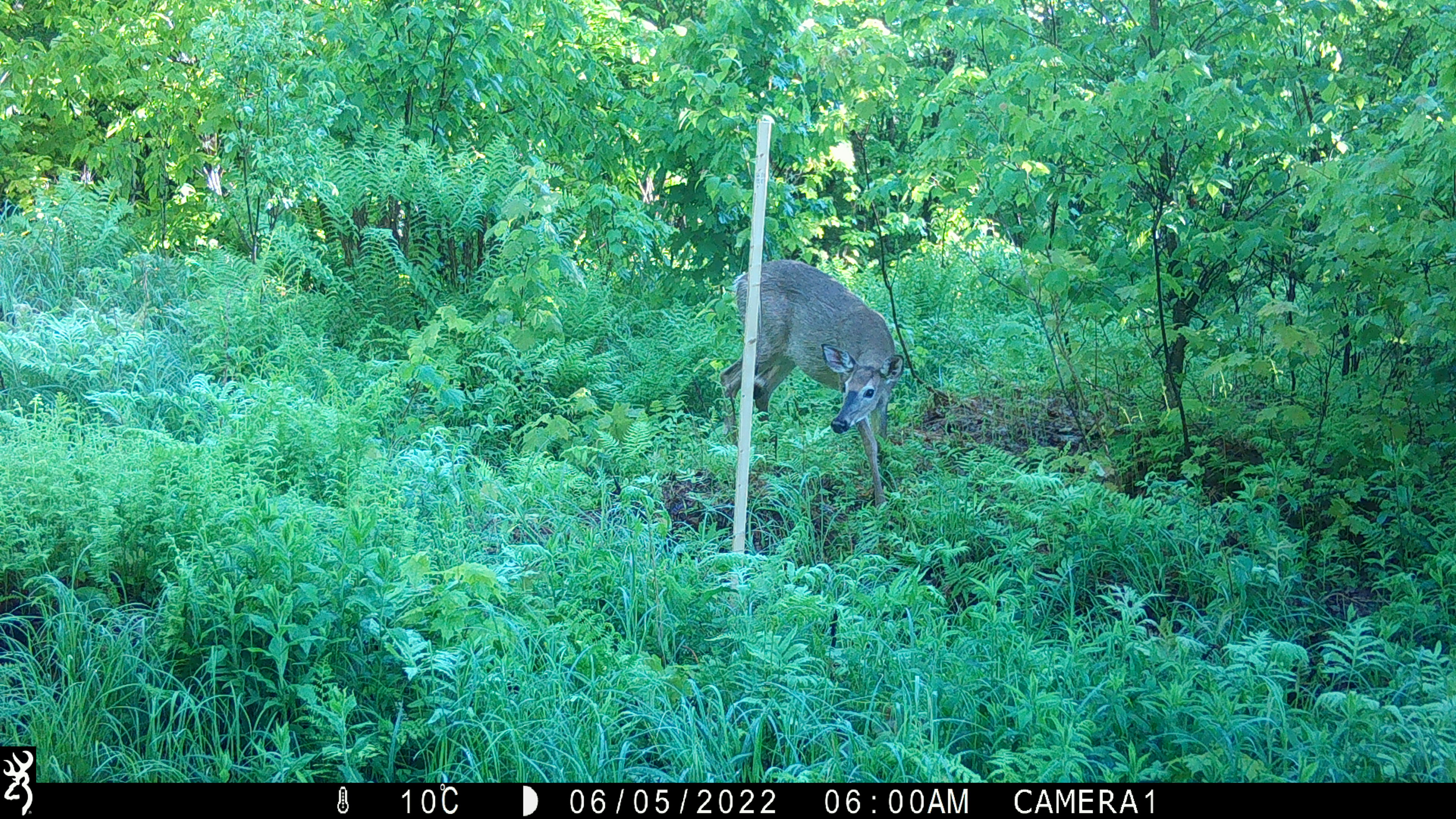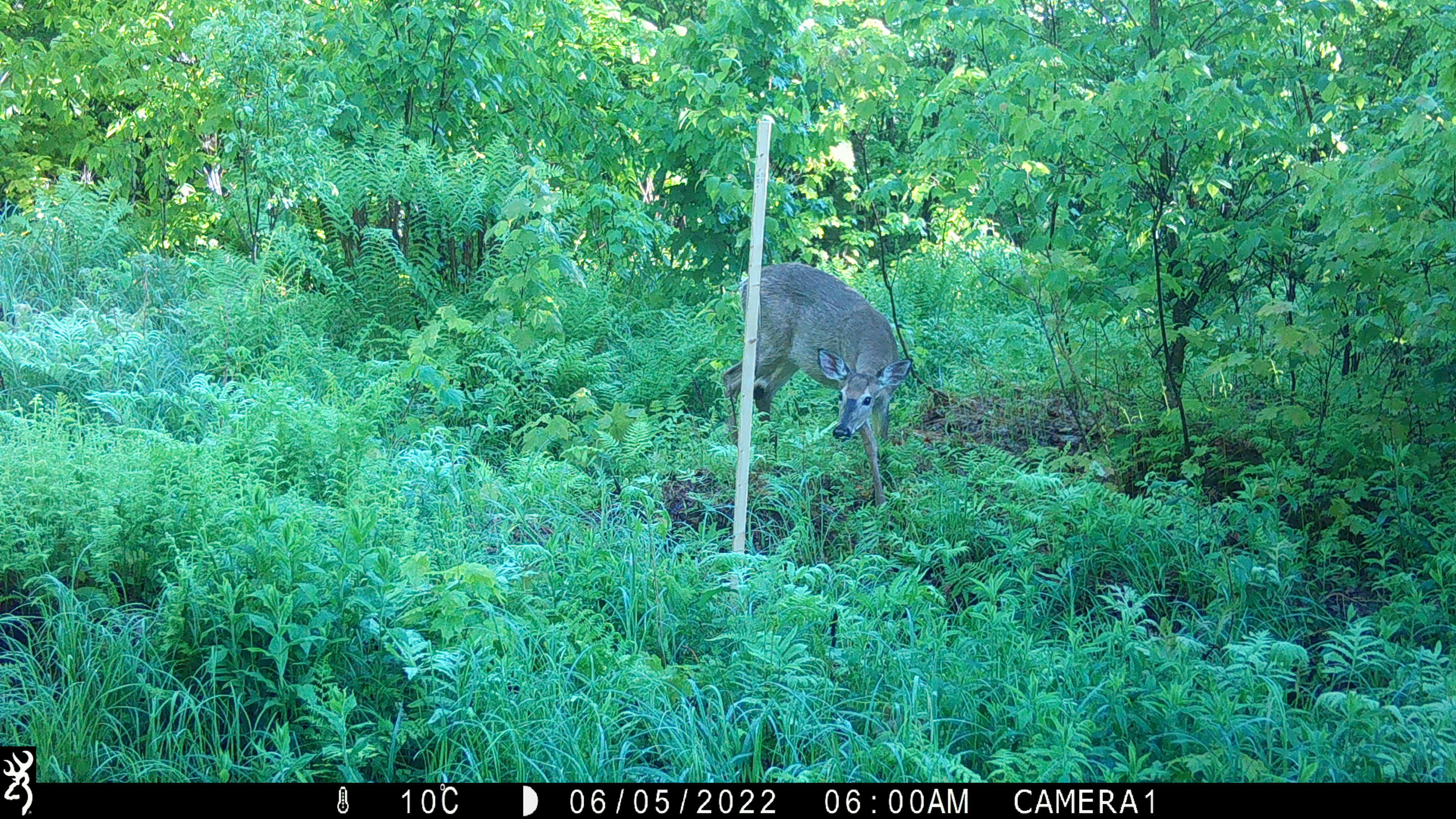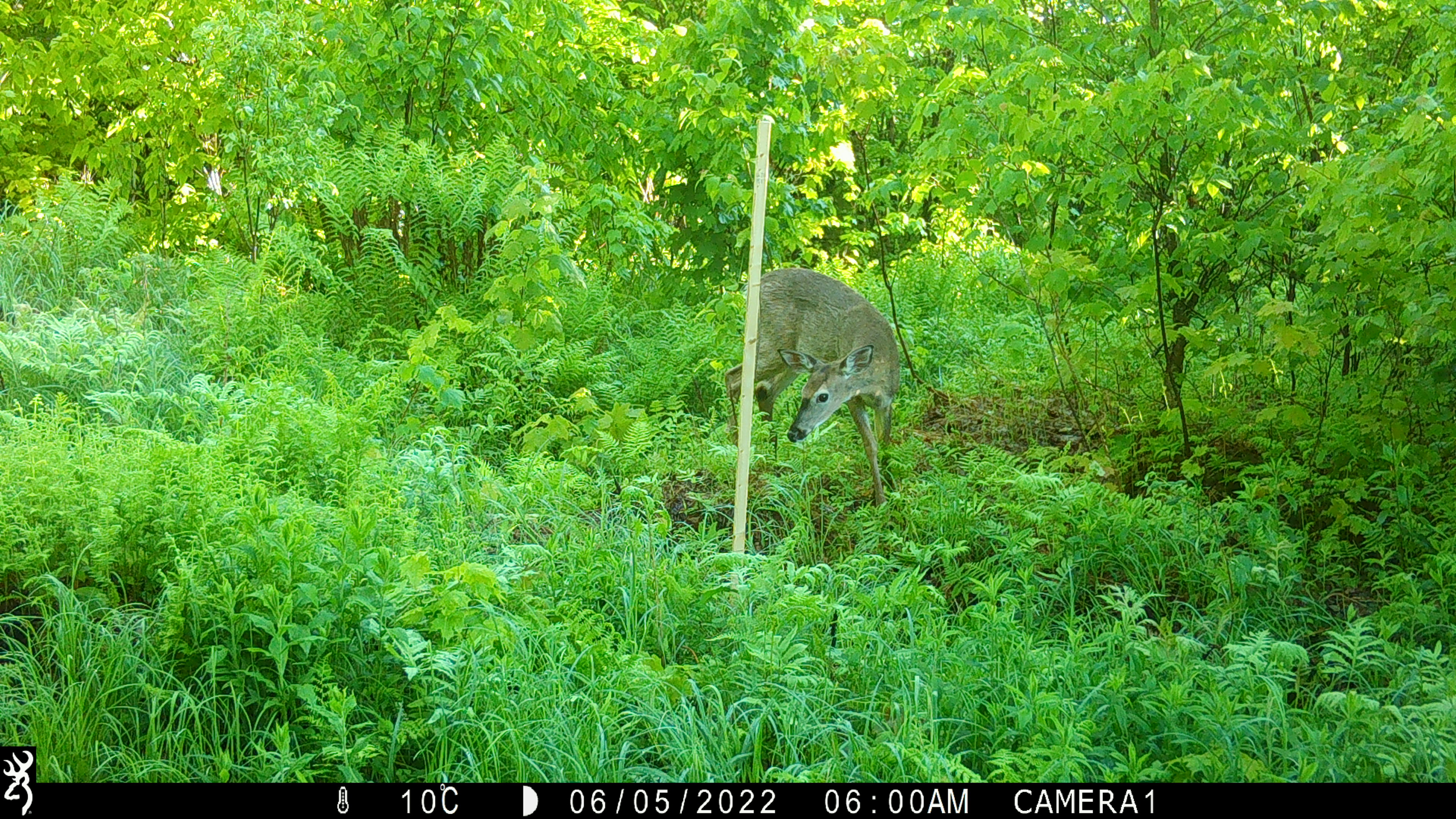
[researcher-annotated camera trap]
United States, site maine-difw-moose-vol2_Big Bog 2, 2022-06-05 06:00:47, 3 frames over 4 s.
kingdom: Animalia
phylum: Chordata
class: Mammalia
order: Artiodactyla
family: Cervidae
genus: Odocoileus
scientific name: Odocoileus virginianus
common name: white-tailed deer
White-tailed deer (Odocoileus virginianus).